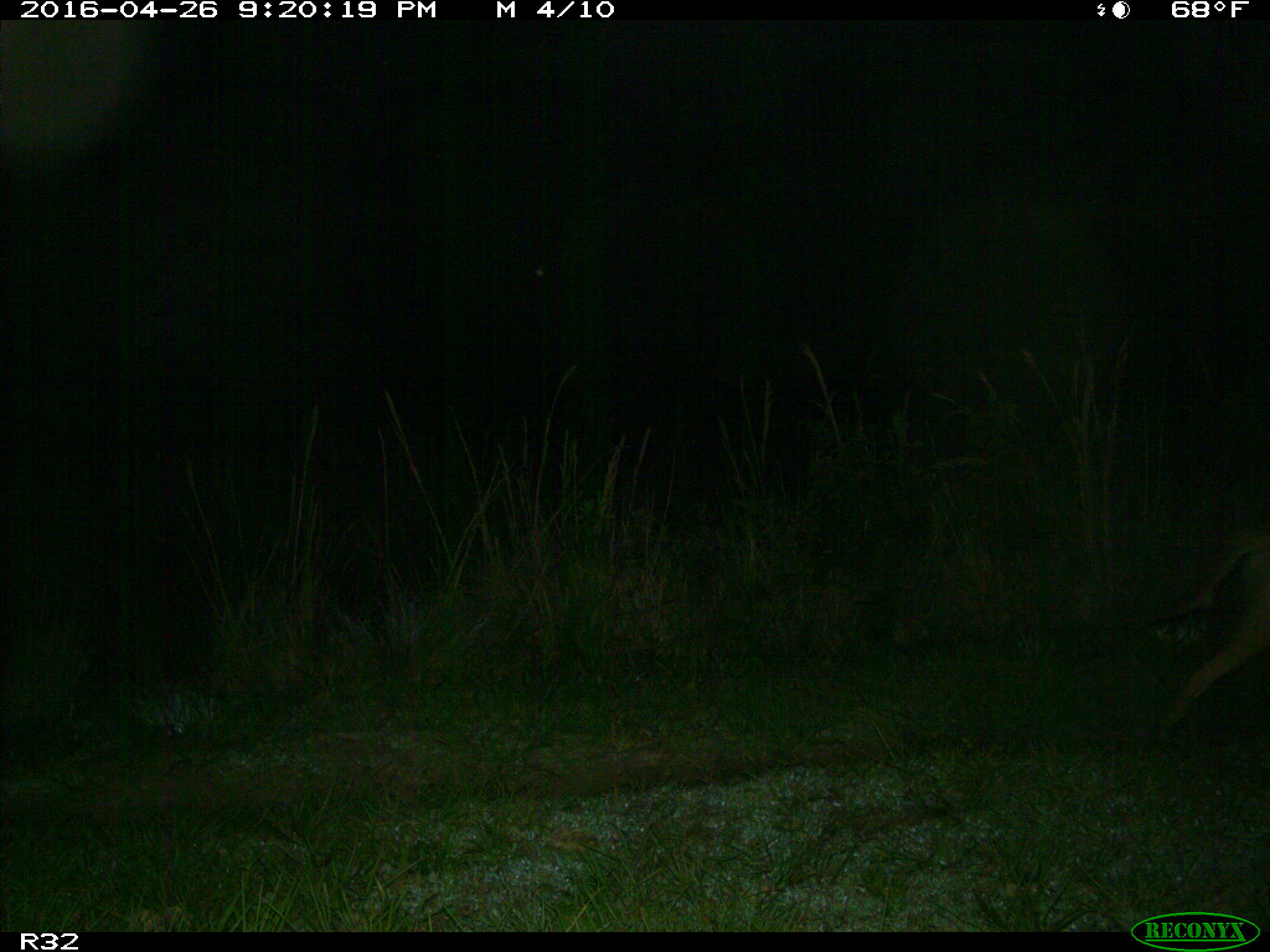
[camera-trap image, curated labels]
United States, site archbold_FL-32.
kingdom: Animalia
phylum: Chordata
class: Mammalia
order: Carnivora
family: Canidae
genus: Canis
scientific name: Canis latrans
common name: coyote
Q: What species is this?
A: Canis latrans (coyote).